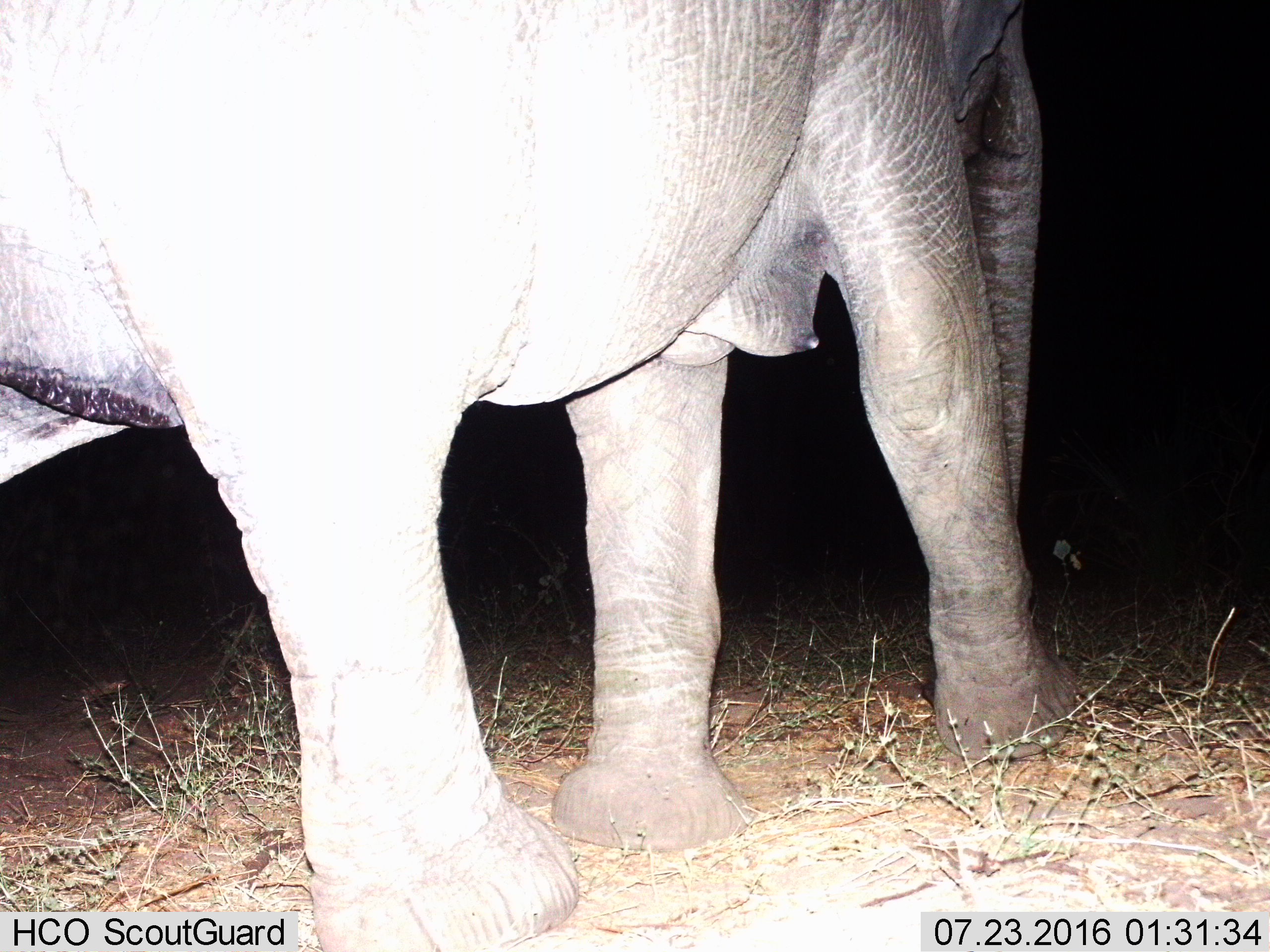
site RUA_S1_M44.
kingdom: Animalia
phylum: Chordata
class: Mammalia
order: Proboscidea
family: Elephantidae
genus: Loxodonta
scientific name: Loxodonta africana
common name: african bush elephant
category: elephant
Elephant (african bush elephant) (Loxodonta africana), count 1. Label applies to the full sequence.